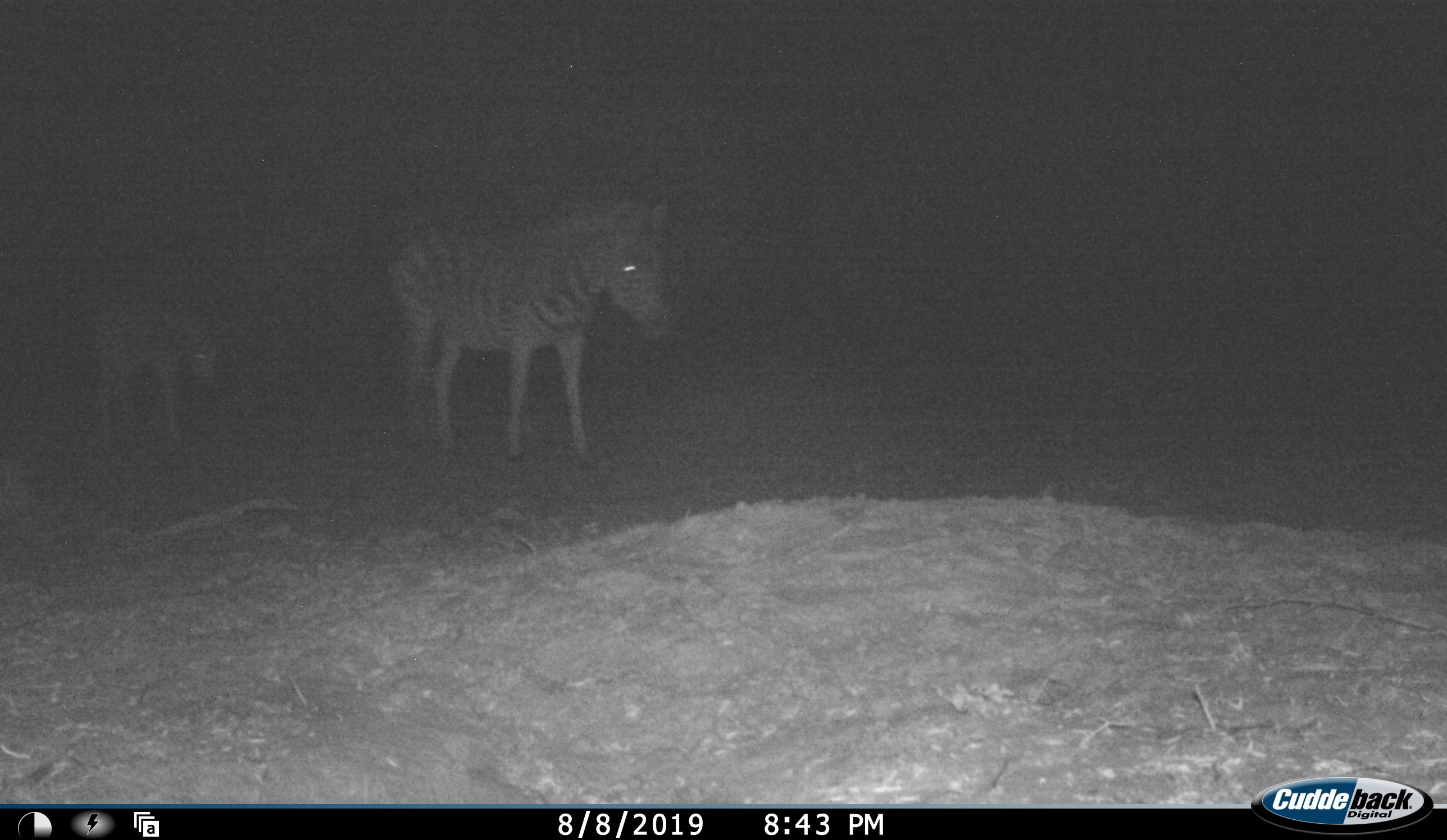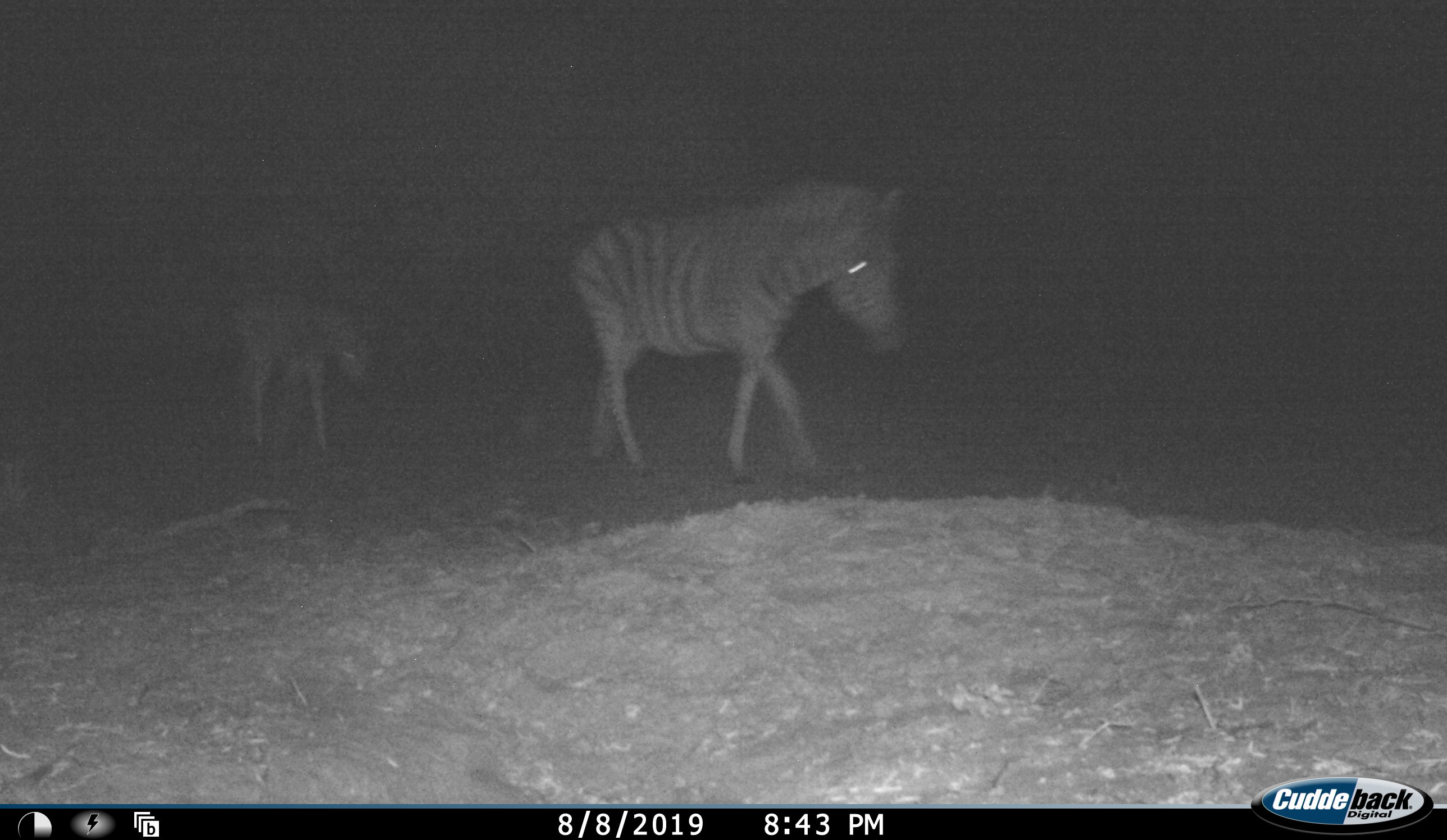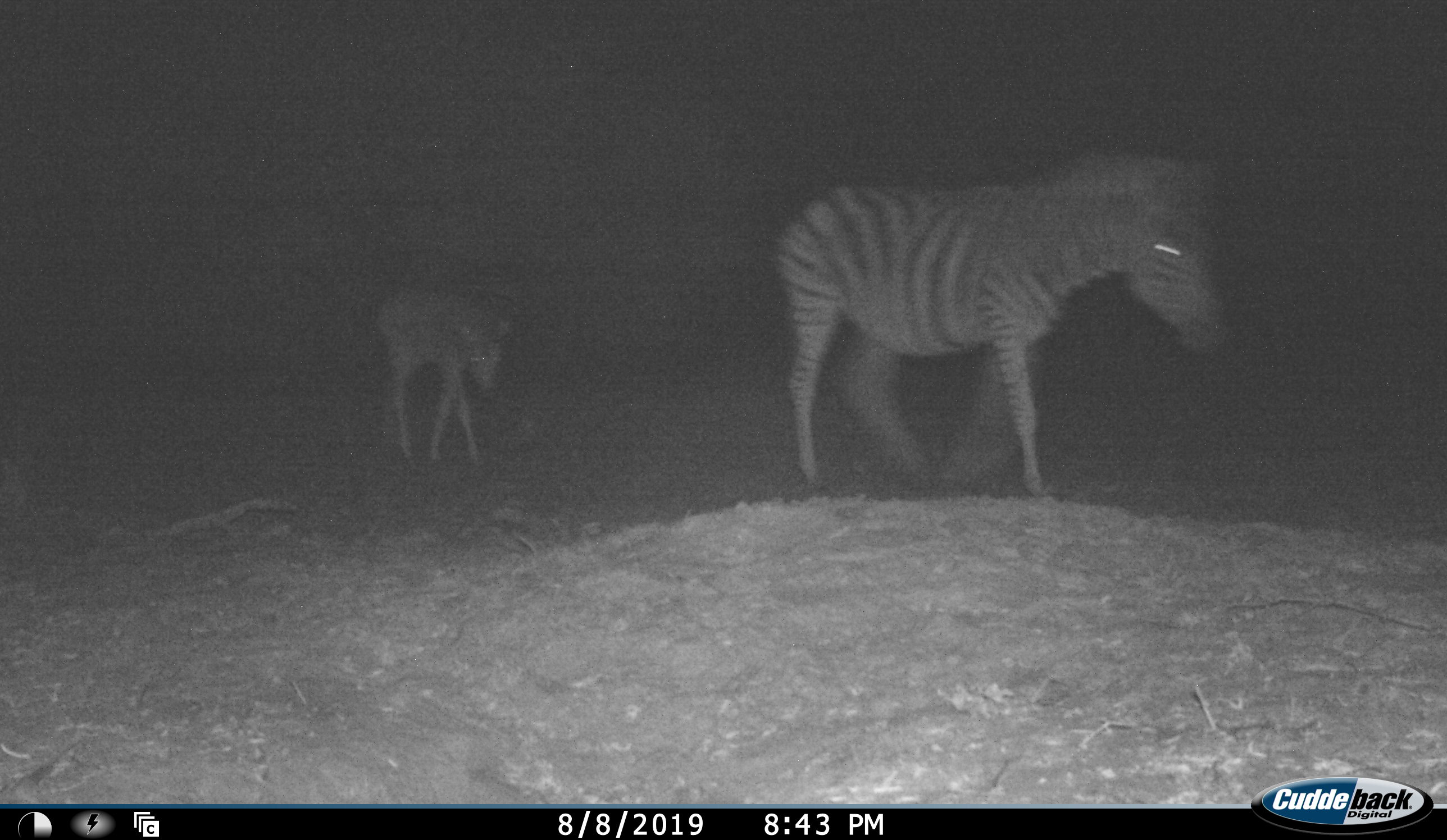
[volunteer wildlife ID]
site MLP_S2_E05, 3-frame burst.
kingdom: Animalia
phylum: Chordata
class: Mammalia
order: Perissodactyla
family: Equidae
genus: Equus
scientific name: Equus quagga burchellii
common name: burchell's zebra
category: zebraburchells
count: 2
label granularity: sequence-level